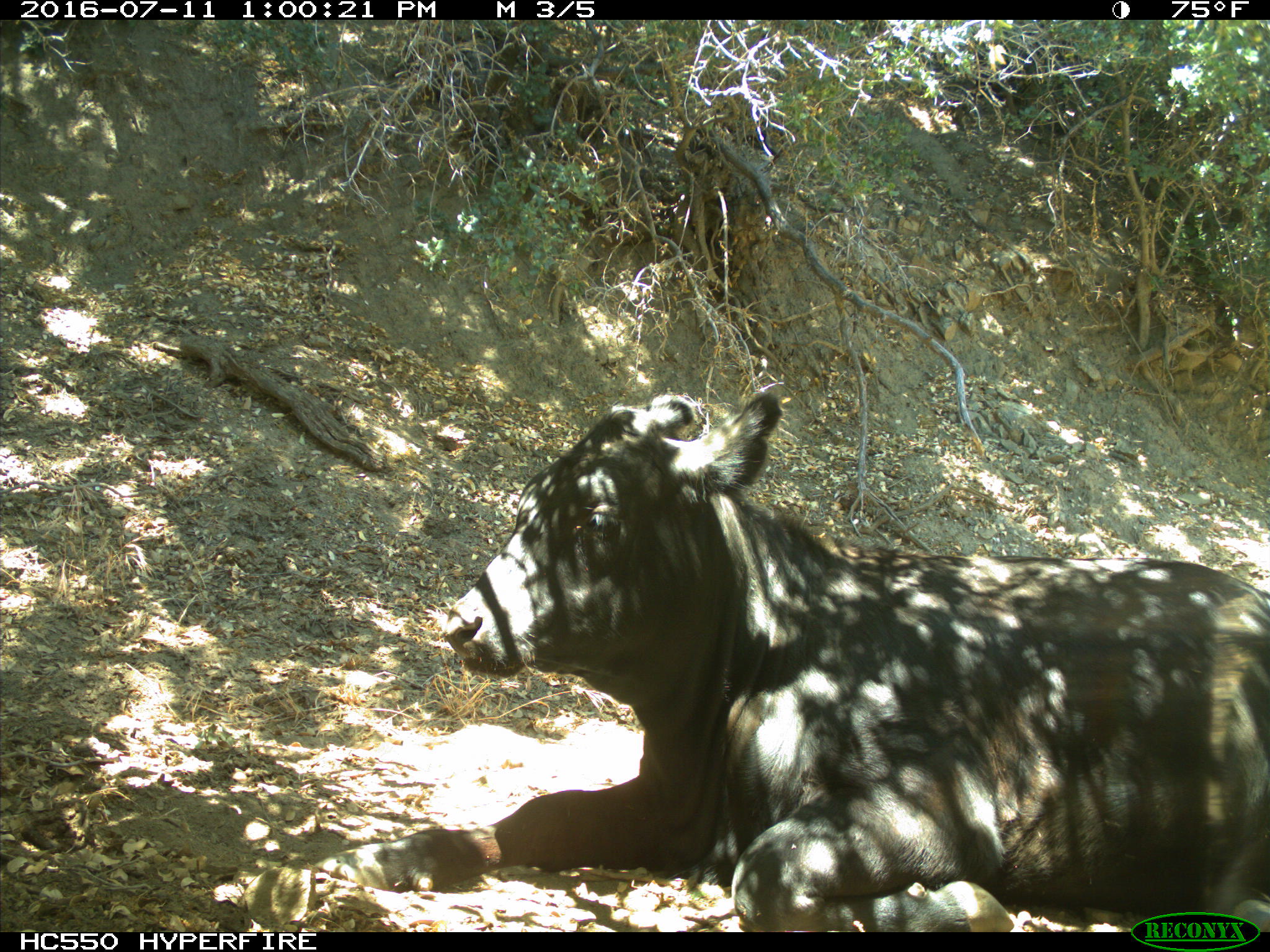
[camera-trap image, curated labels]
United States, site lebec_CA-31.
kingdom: Animalia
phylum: Chordata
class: Mammalia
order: Artiodactyla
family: Bovidae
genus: Bos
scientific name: Bos taurus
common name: domestic cow